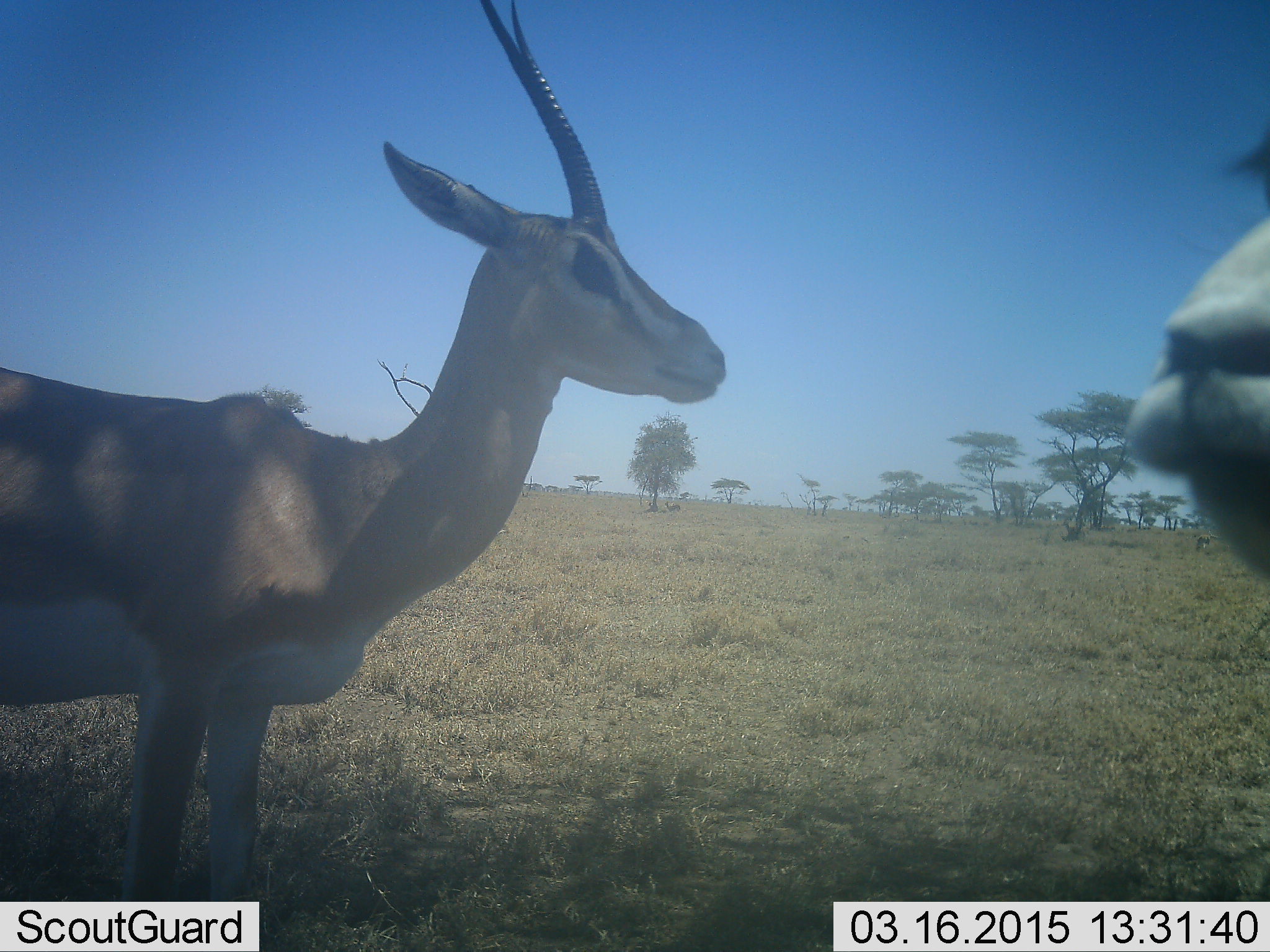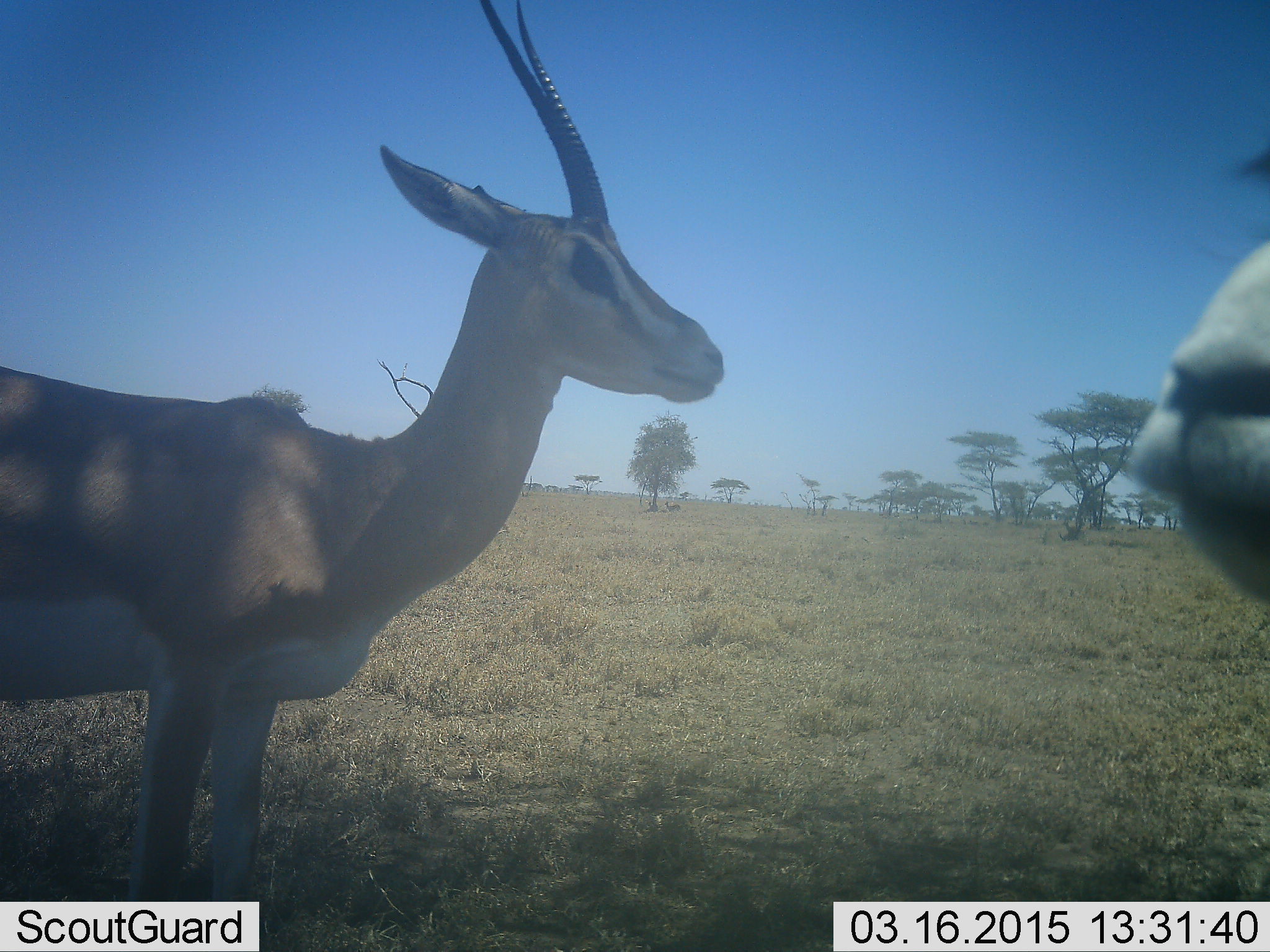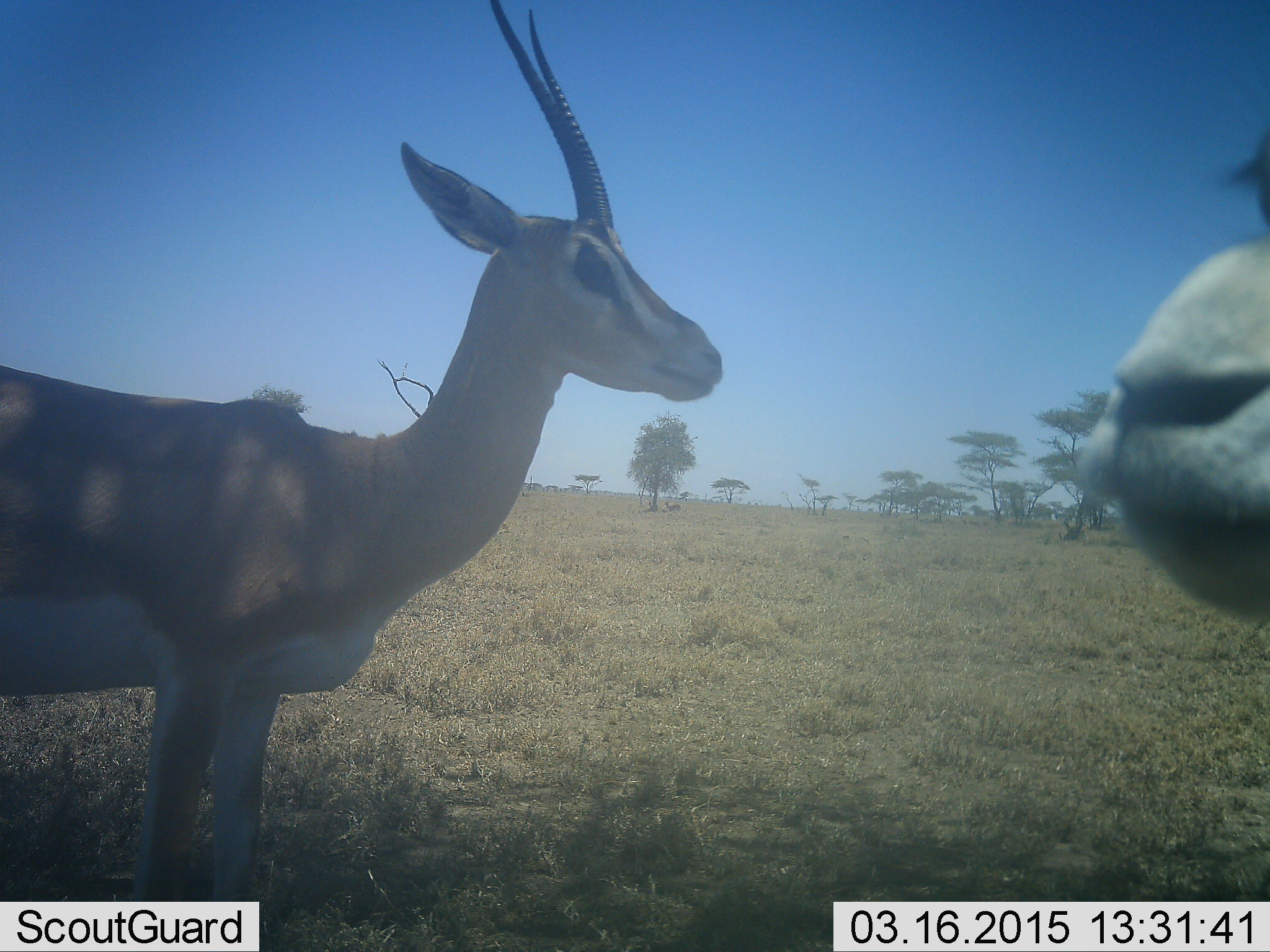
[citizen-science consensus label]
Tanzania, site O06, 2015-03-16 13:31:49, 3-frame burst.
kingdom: Animalia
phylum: Chordata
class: Mammalia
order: Artiodactyla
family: Bovidae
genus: Nanger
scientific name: Nanger granti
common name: grant's gazelle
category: gazellegrants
Gazellegrants (grant's gazelle) (Nanger granti), count 2. Behavior (volunteer vote fractions): standing 100%, resting 0%, moving 0%, interacting 0%. Young present (vote fraction): 0%. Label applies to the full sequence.